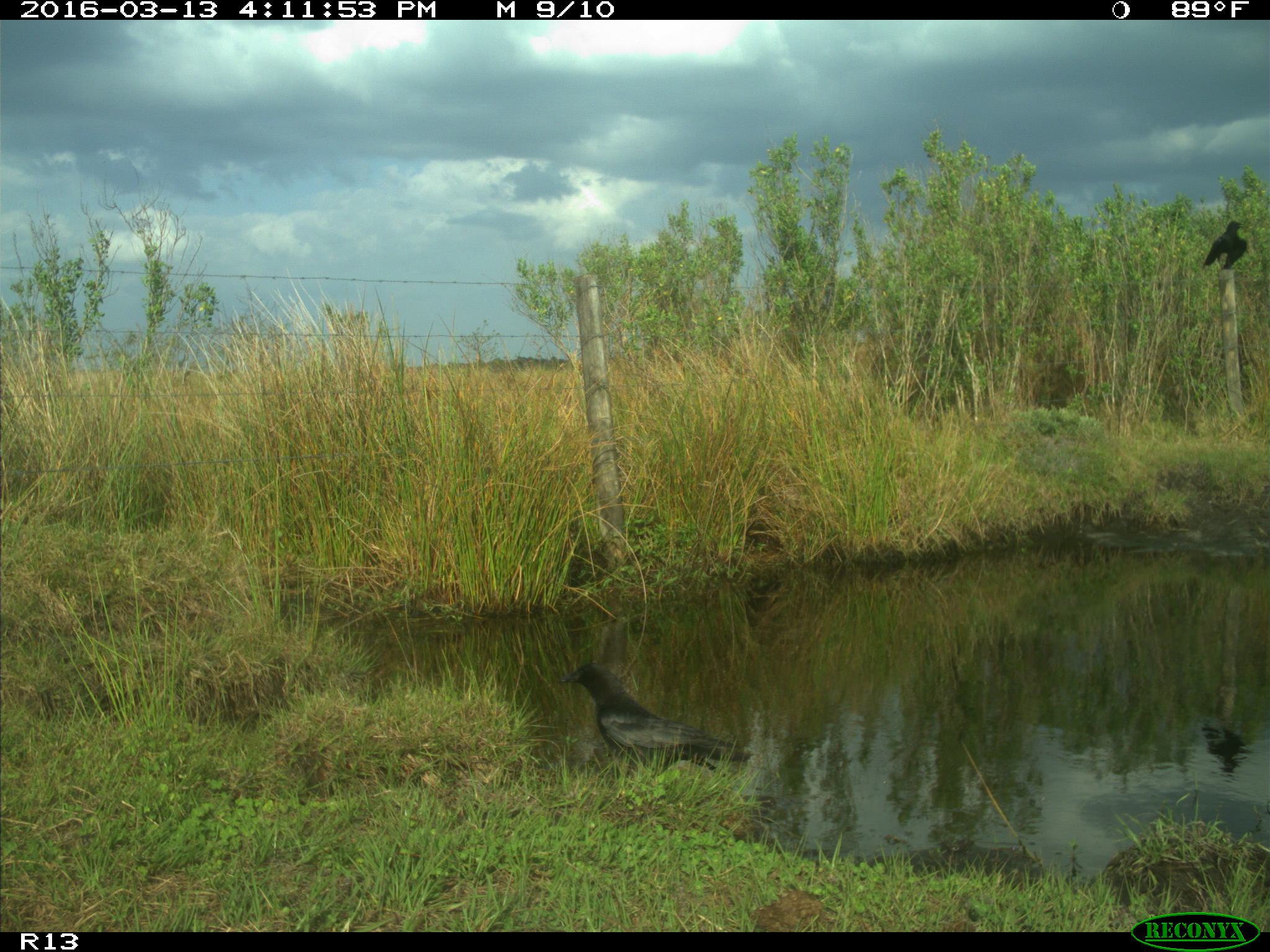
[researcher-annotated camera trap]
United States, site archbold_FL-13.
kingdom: Animalia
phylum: Chordata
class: Aves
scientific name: Aves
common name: birds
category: unidentified bird